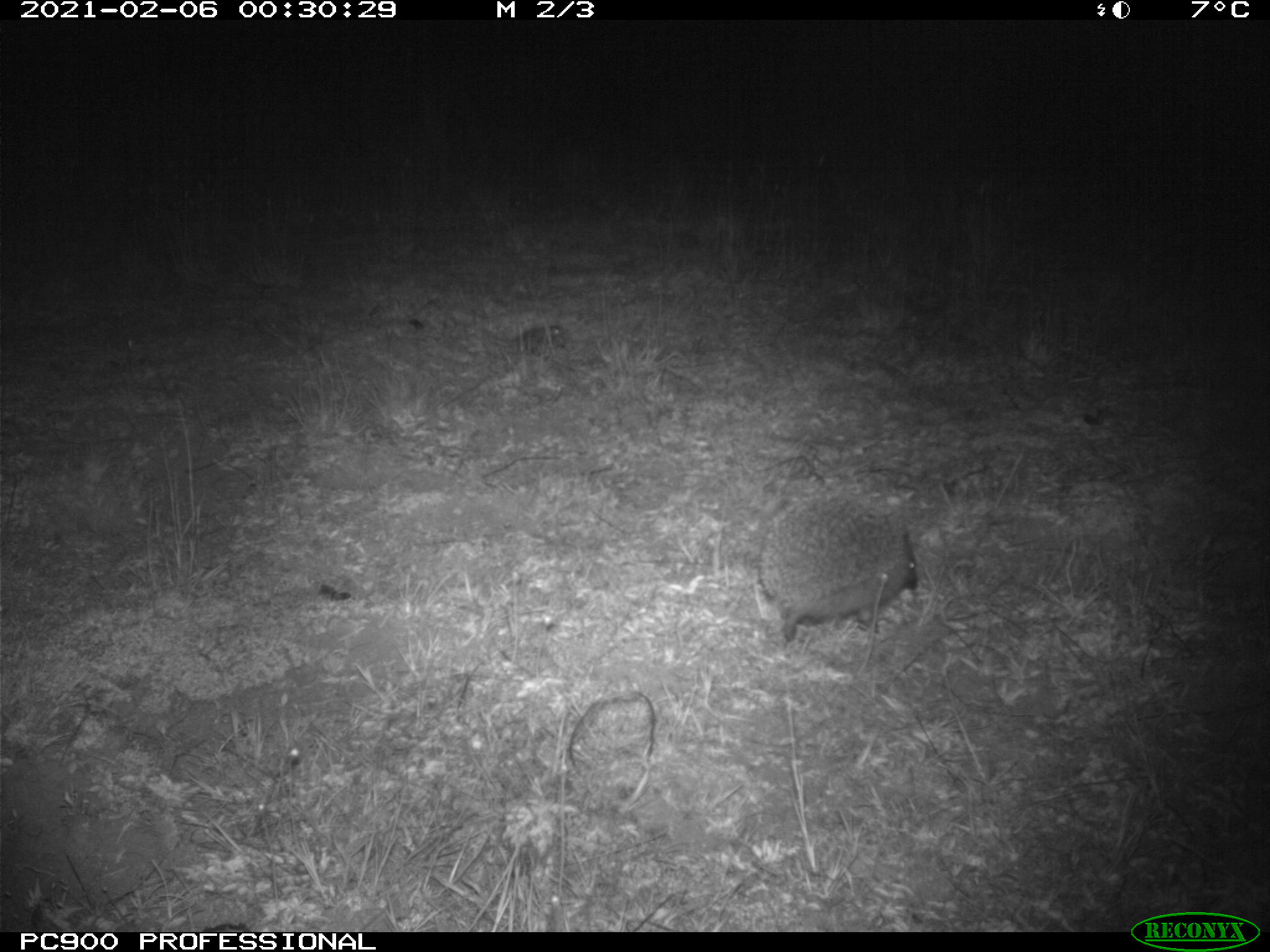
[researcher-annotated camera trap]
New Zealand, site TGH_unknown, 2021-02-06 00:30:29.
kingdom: Animalia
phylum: Chordata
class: Mammalia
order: Eulipotyphla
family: Erinaceidae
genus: Erinaceus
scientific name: Erinaceus europaeus europaeus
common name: european hedgehog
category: hedgehog